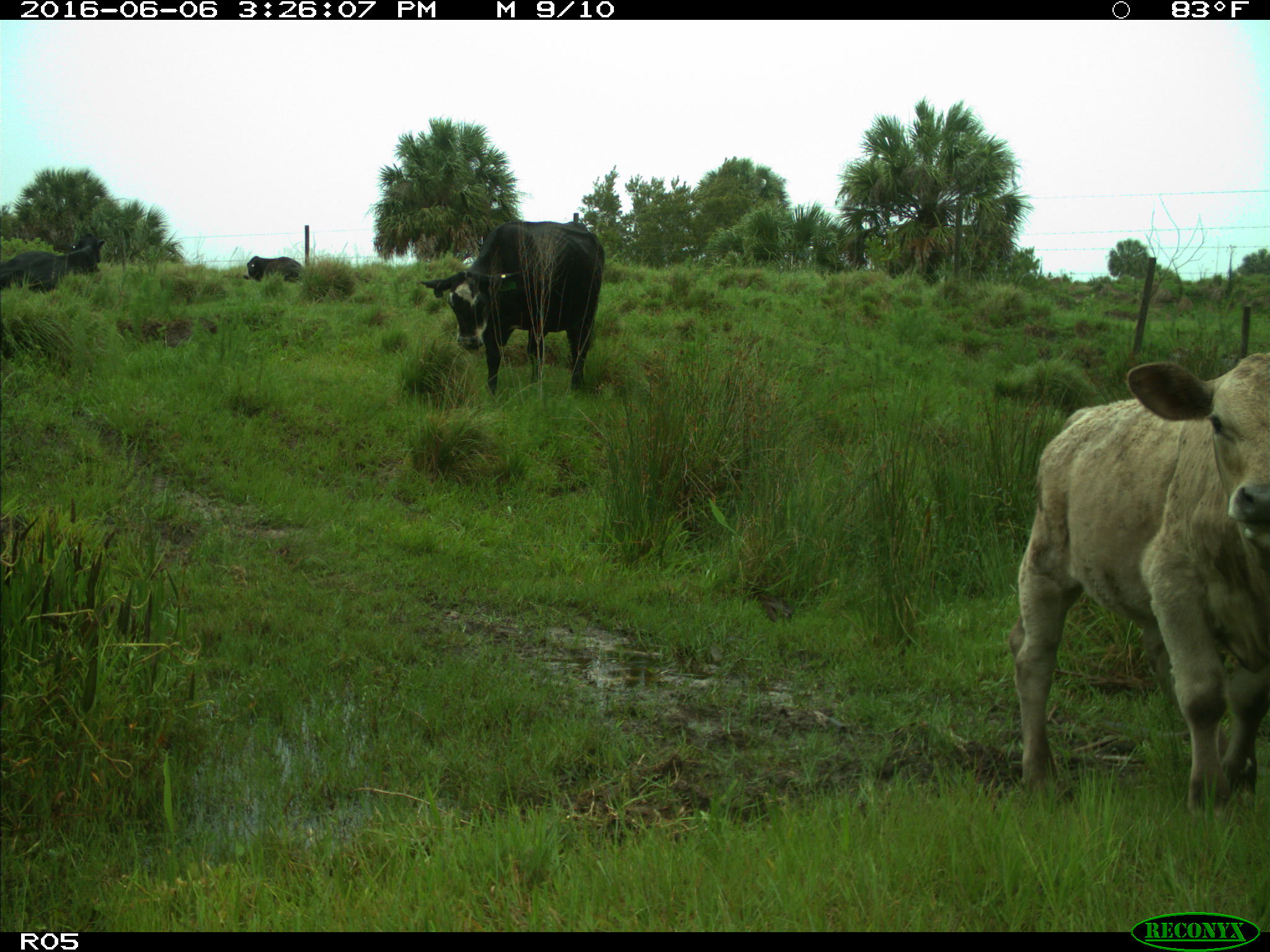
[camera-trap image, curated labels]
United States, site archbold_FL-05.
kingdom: Animalia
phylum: Chordata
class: Mammalia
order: Artiodactyla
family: Bovidae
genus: Bos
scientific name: Bos taurus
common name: domestic cow